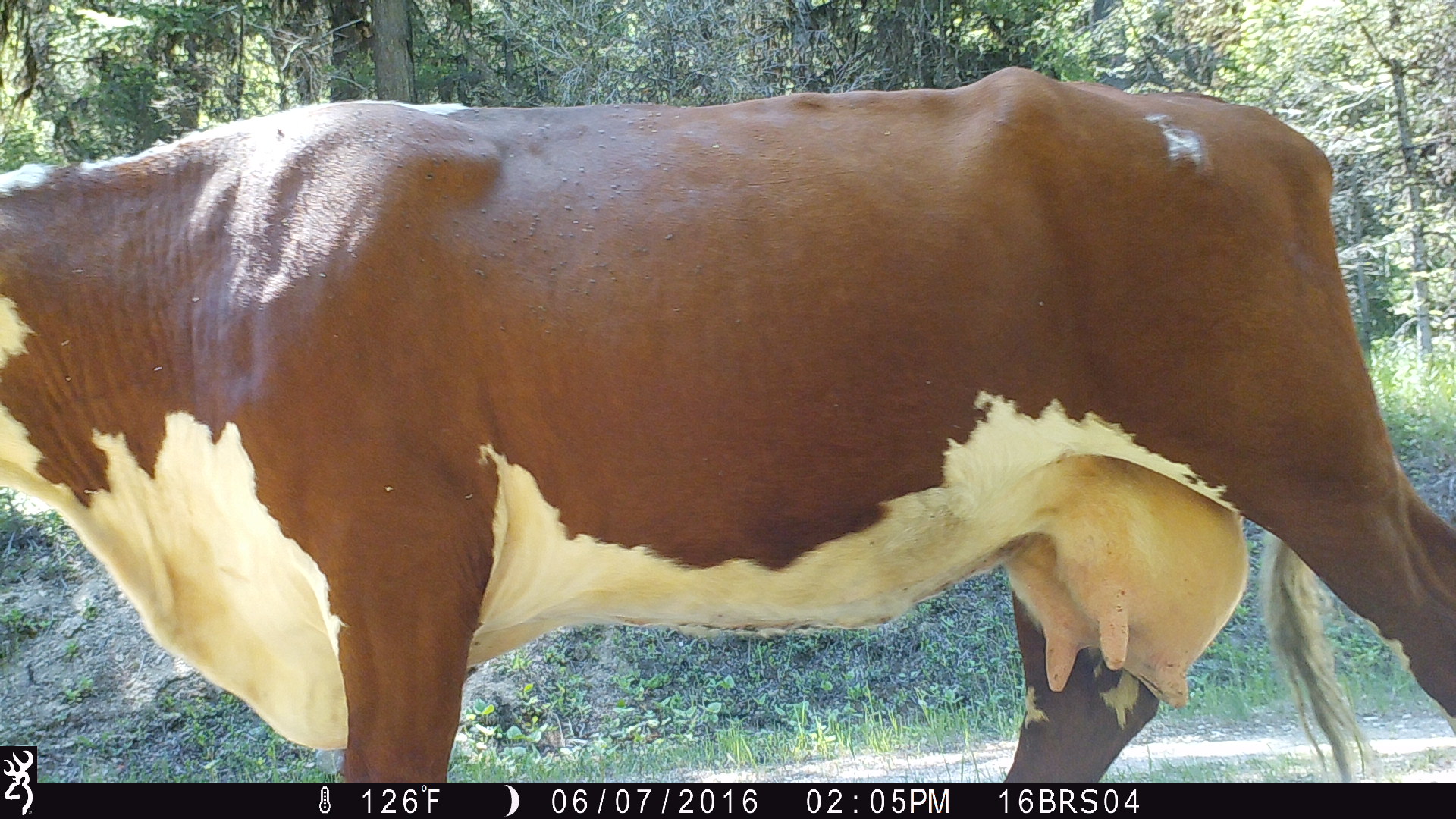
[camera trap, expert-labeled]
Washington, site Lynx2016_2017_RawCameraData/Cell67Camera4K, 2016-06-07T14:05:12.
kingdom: Animalia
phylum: Chordata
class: Mammalia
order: Artiodactyla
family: Bovidae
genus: Bos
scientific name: Bos taurus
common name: domestic cattle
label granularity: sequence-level